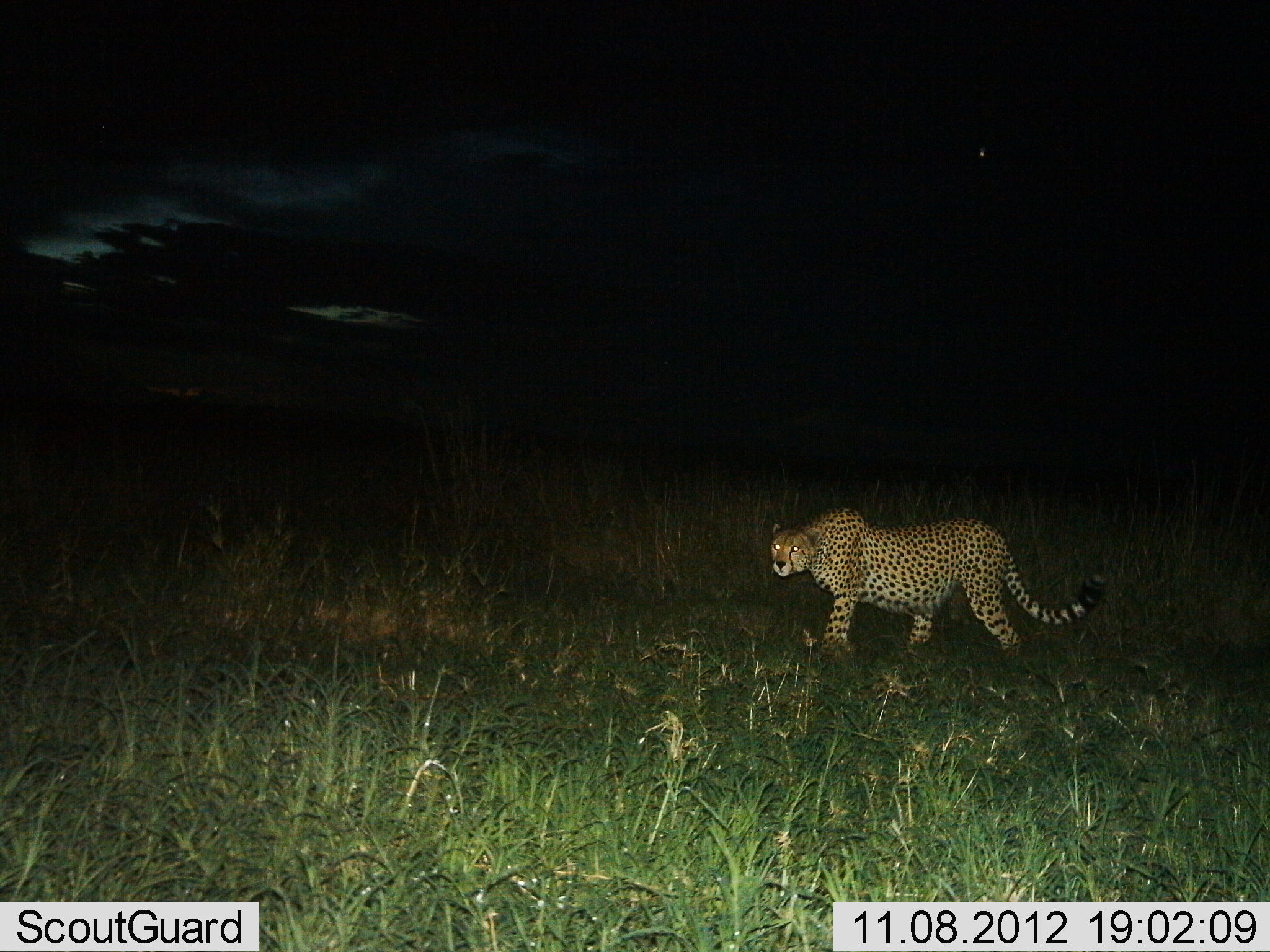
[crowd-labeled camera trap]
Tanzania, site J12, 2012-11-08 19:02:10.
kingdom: Animalia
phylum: Chordata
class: Mammalia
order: Carnivora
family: Felidae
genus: Acinonyx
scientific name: Acinonyx jubatus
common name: cheetah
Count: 1.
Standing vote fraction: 10%.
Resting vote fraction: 0%.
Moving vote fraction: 90%.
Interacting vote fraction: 0%.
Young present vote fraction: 0%.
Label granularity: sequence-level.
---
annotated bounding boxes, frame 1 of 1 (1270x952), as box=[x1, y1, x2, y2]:
animal: box=[771, 506, 1108, 668]